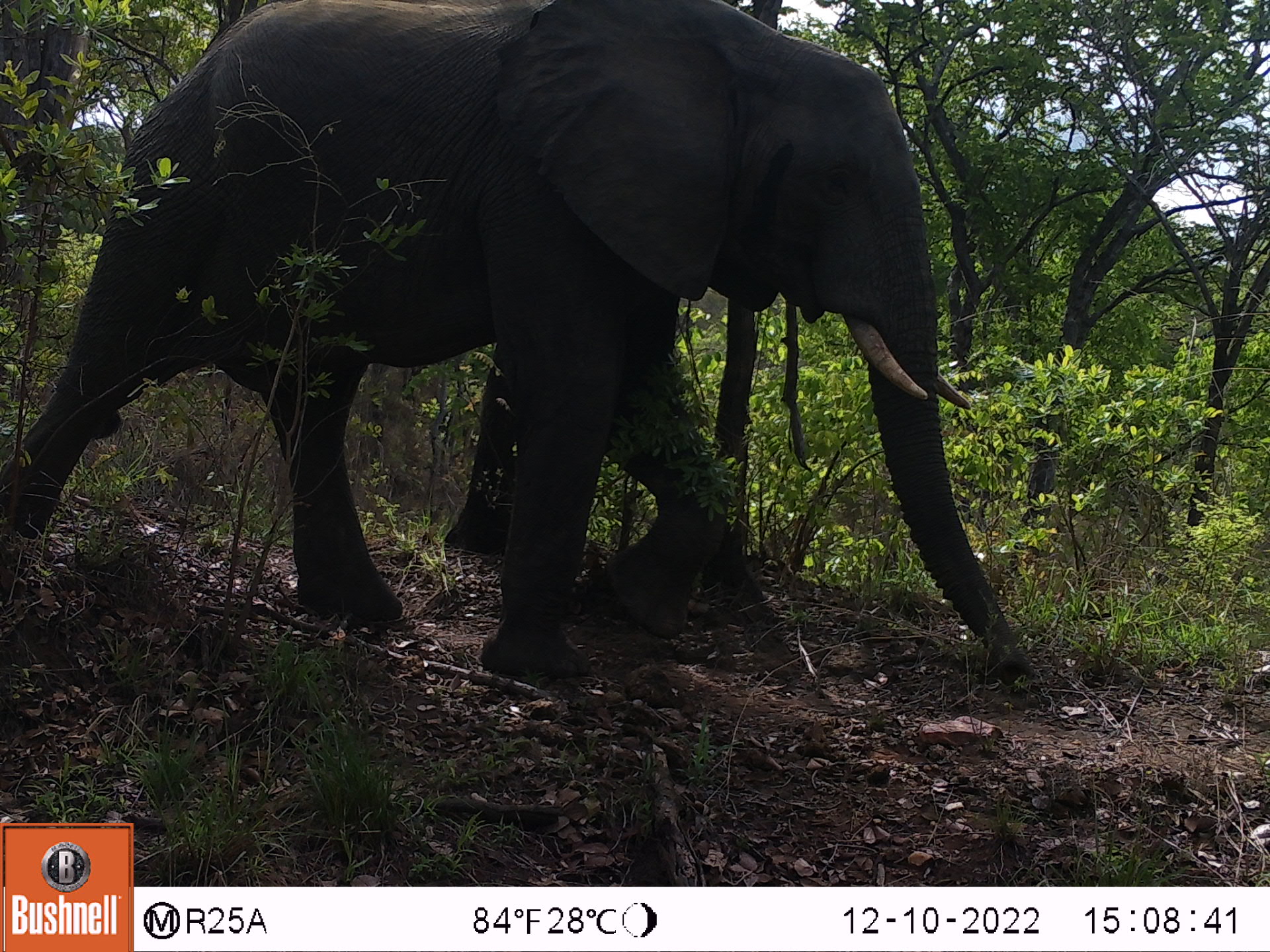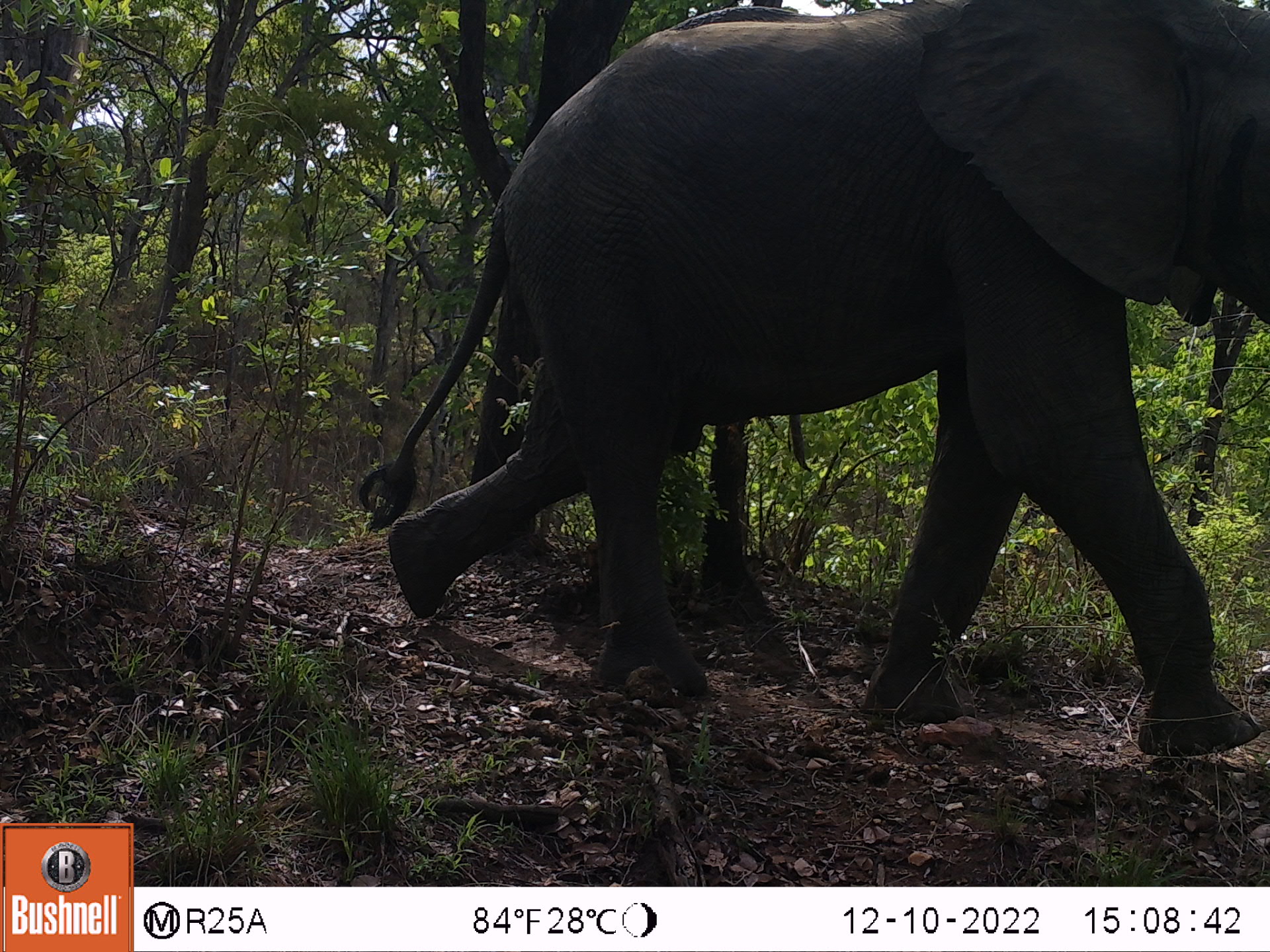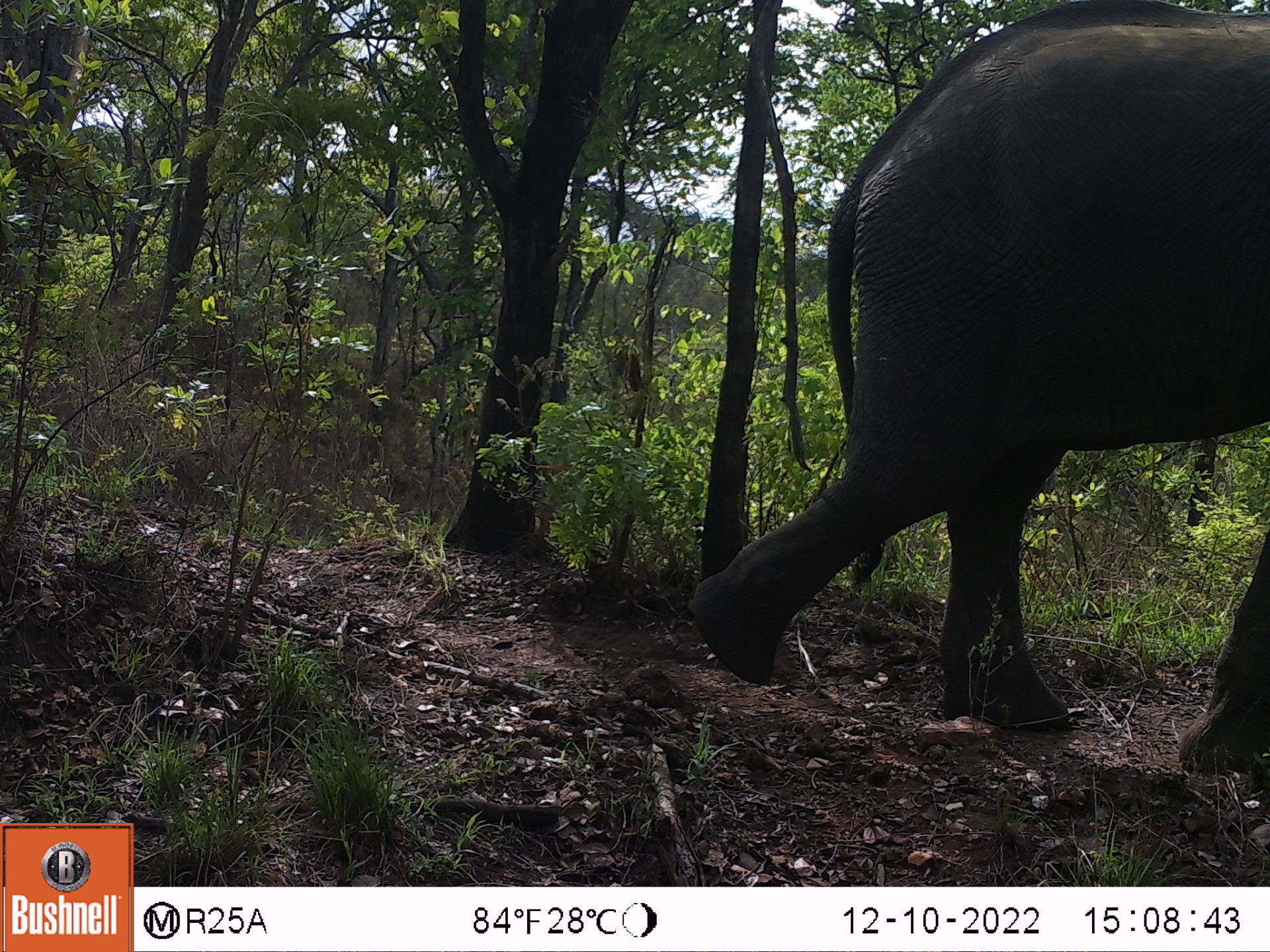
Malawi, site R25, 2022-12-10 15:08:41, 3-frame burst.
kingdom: Animalia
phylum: Chordata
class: Mammalia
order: Proboscidea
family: Elephantidae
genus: Loxodonta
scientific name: Loxodonta africana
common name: african savanna elephant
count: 1